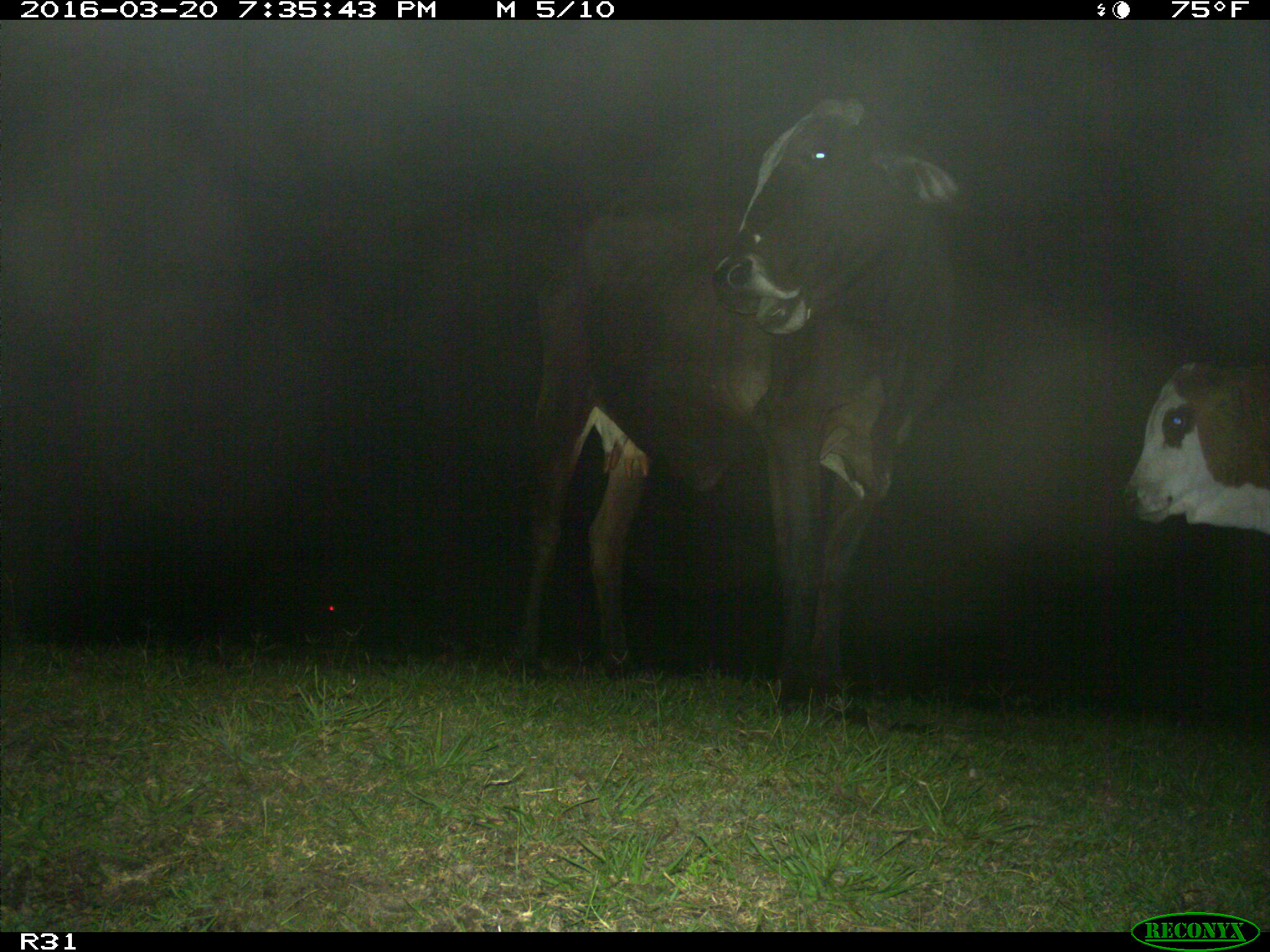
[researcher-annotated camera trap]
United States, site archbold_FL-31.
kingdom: Animalia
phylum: Chordata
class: Mammalia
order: Artiodactyla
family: Bovidae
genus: Bos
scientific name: Bos taurus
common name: domestic cow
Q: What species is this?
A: Bos taurus (domestic cow).